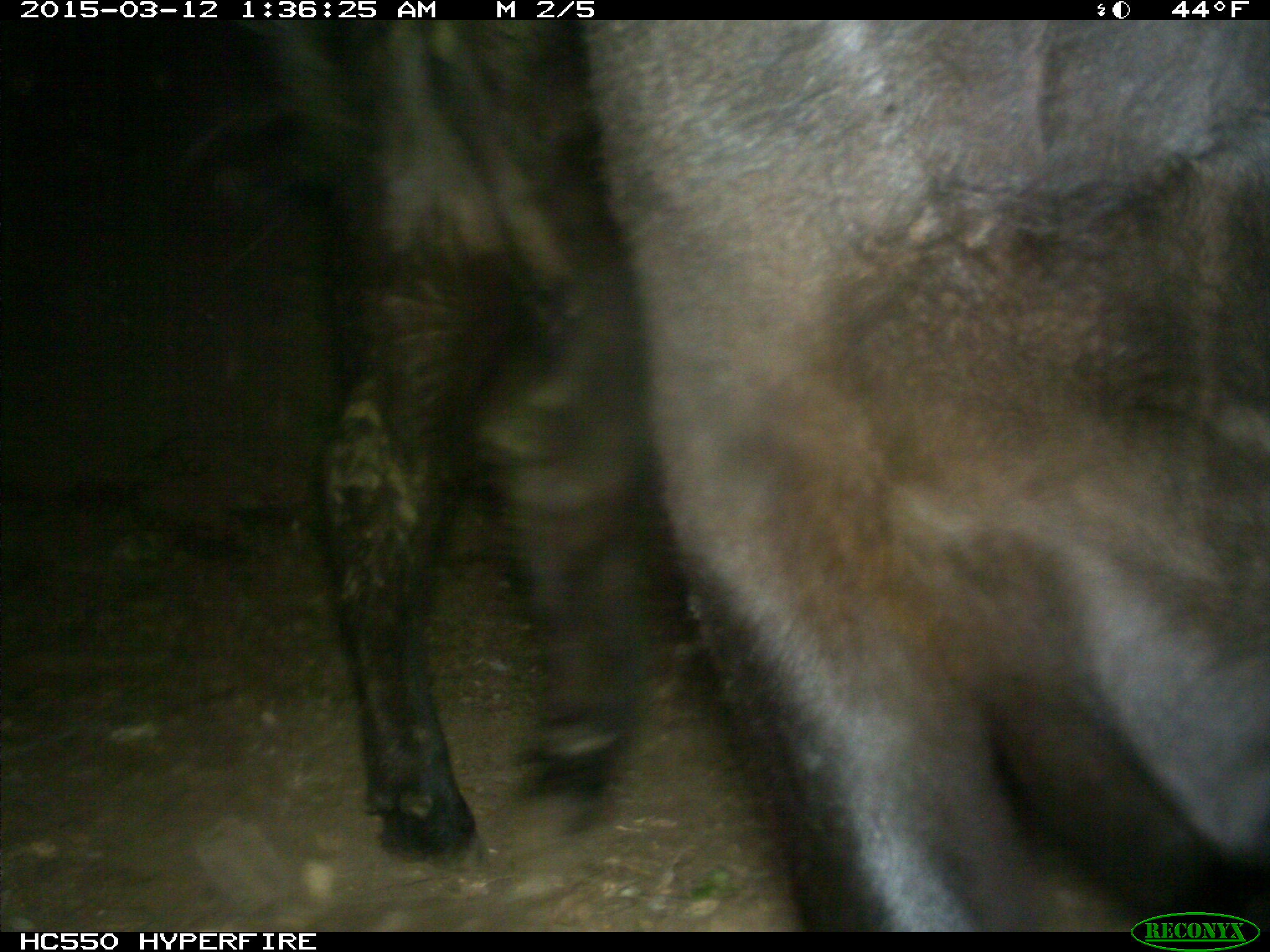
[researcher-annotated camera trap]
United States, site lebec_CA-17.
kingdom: Animalia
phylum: Chordata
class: Mammalia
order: Artiodactyla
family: Bovidae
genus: Bos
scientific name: Bos taurus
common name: domestic cow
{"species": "Bos taurus (domestic cow)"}